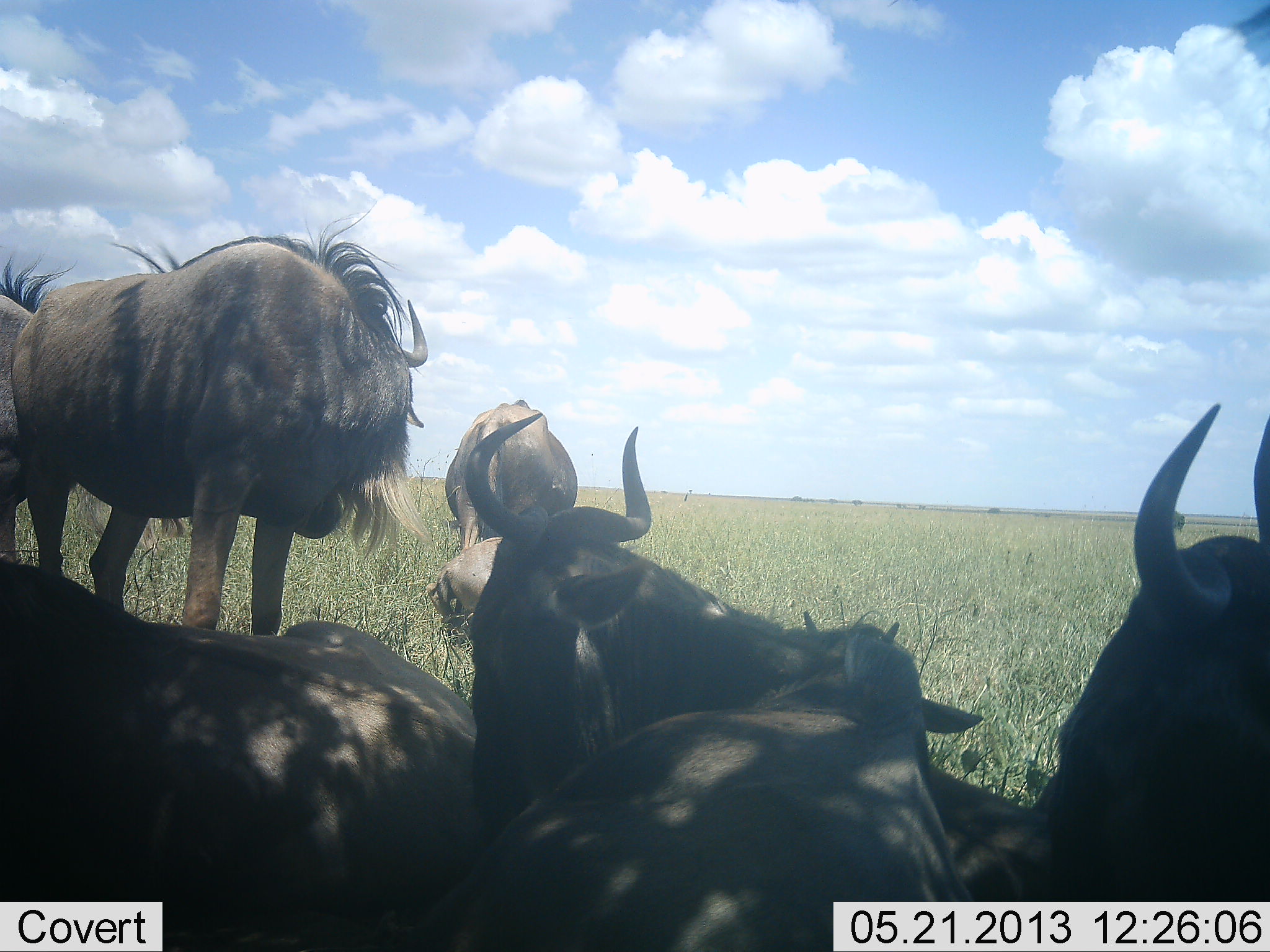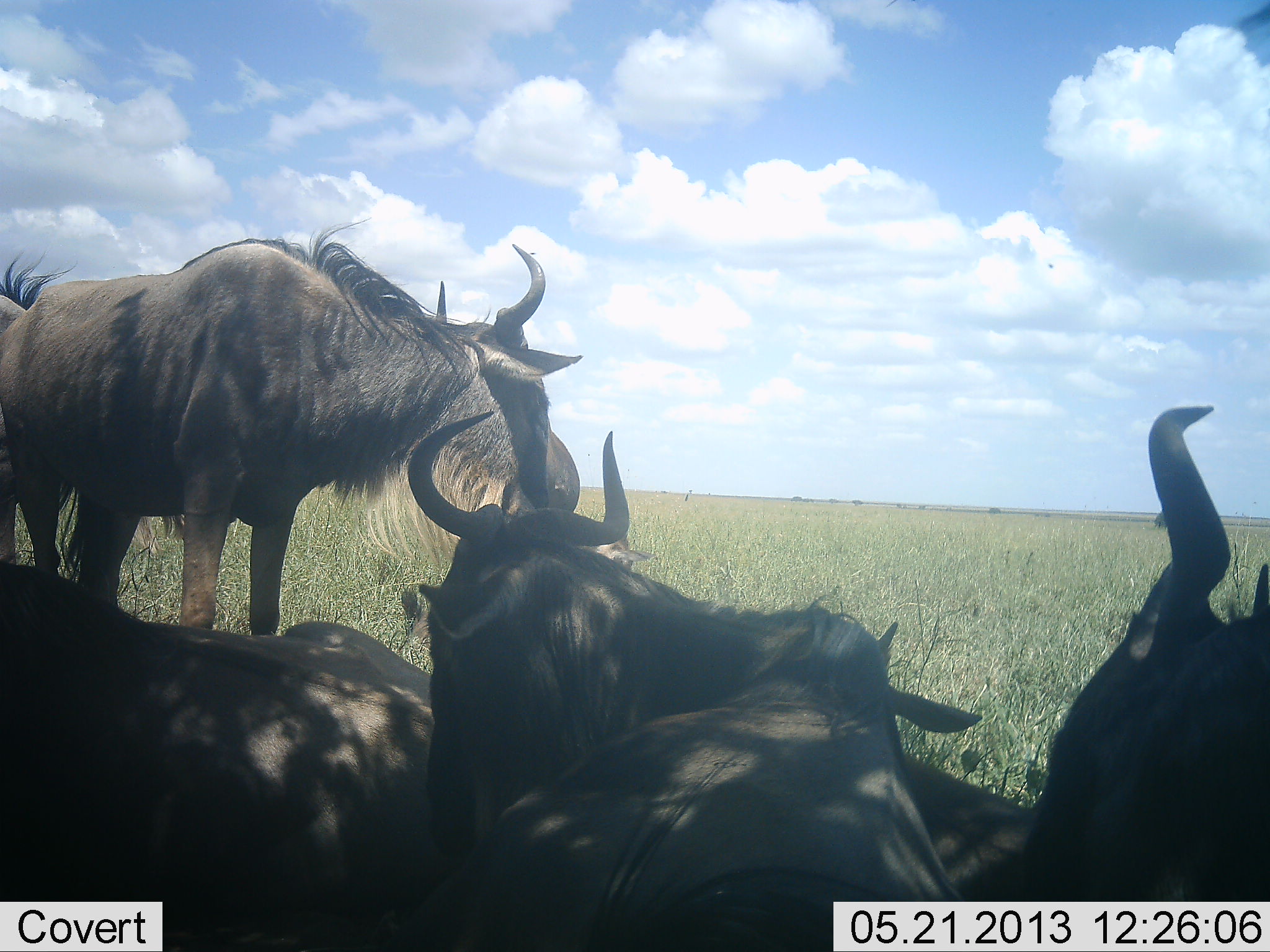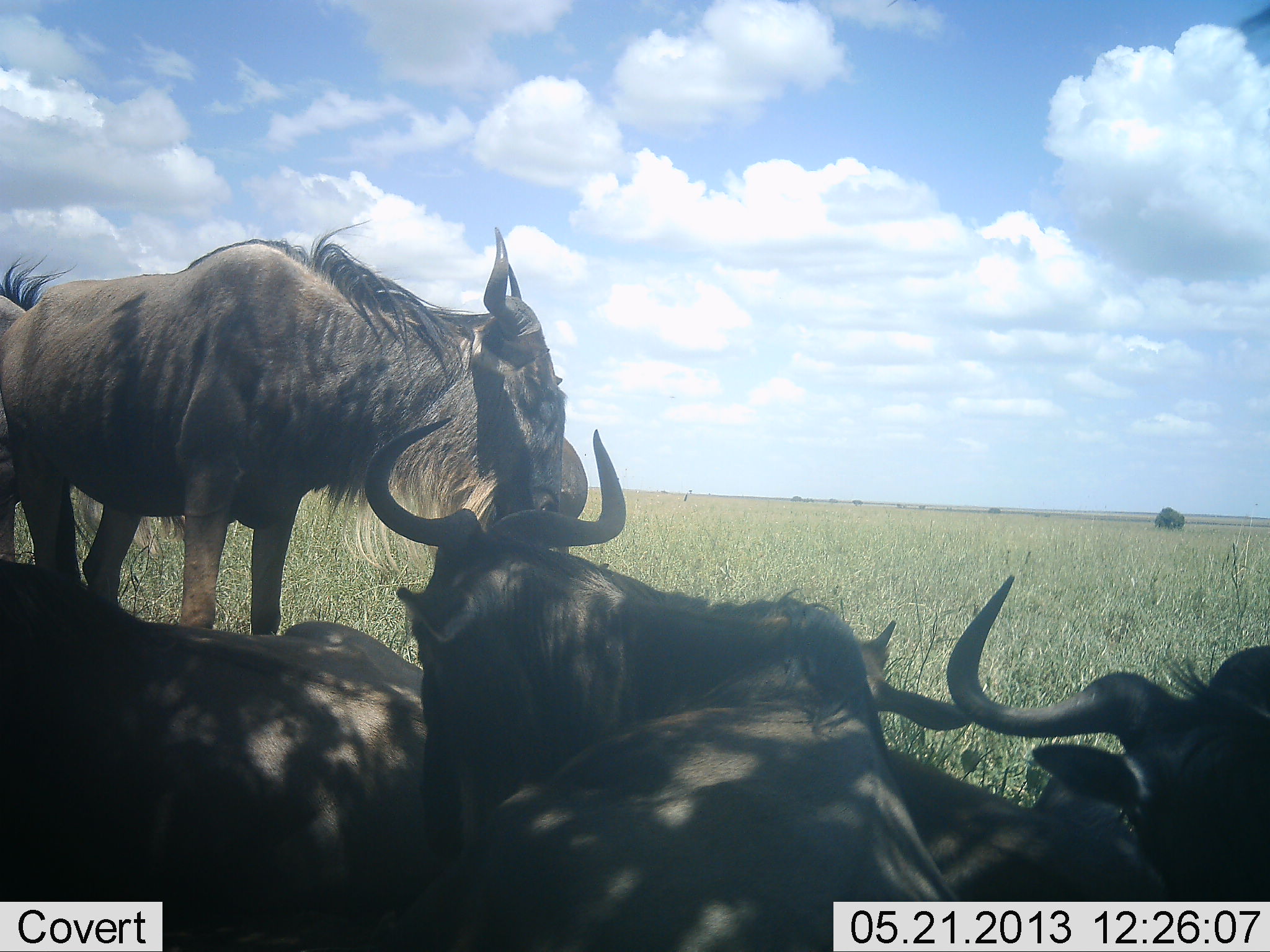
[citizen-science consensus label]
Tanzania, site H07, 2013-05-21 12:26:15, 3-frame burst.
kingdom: Animalia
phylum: Chordata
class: Mammalia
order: Artiodactyla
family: Bovidae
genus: Connochaetes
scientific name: Connochaetes taurinus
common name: blue wildebeest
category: wildebeest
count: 6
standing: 67%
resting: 96%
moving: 4%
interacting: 4%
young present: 8%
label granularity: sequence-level